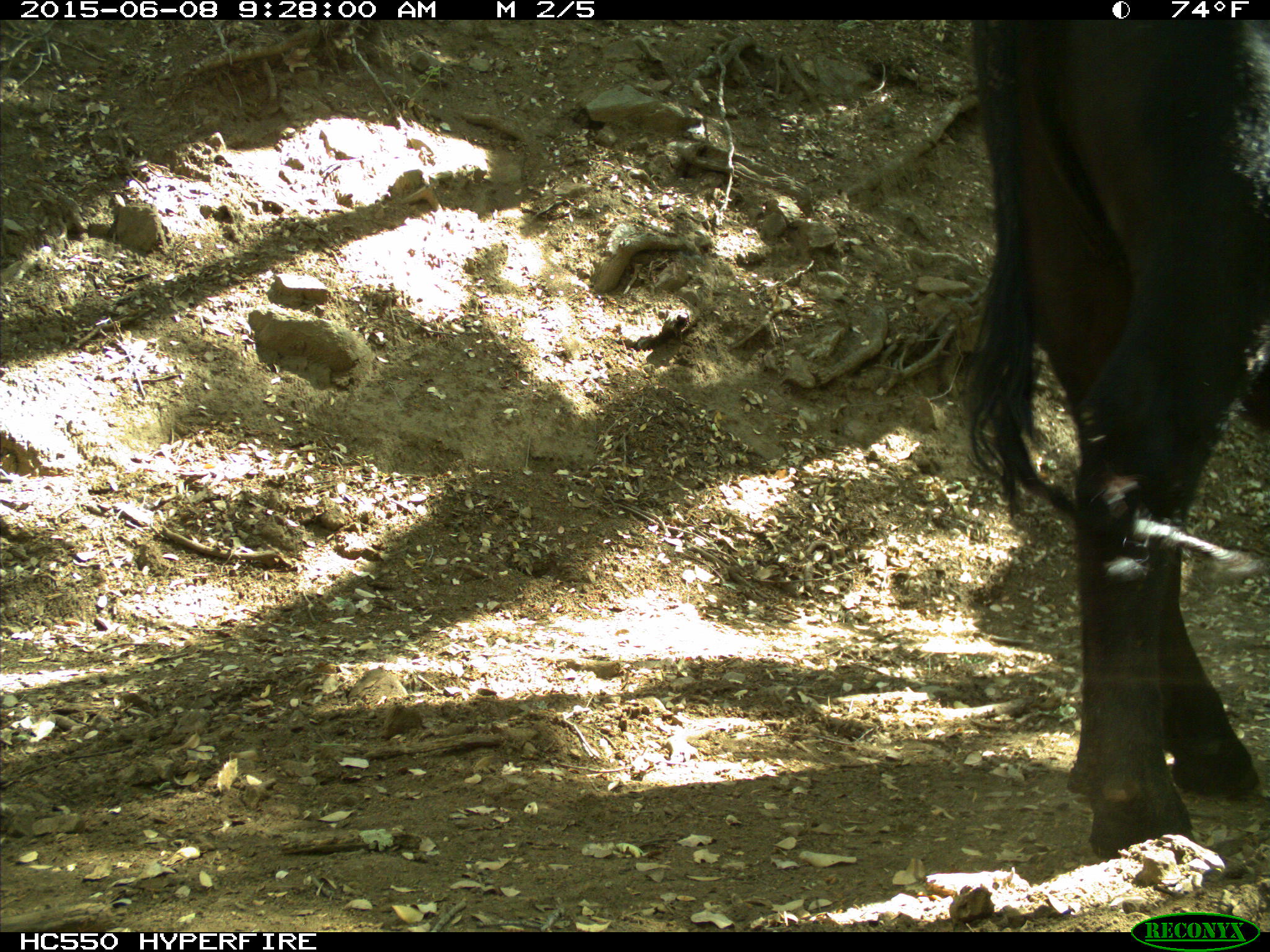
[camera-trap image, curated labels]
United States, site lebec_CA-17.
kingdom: Animalia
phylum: Chordata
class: Mammalia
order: Artiodactyla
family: Bovidae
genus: Bos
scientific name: Bos taurus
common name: domestic cow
Bos taurus (domestic cow).